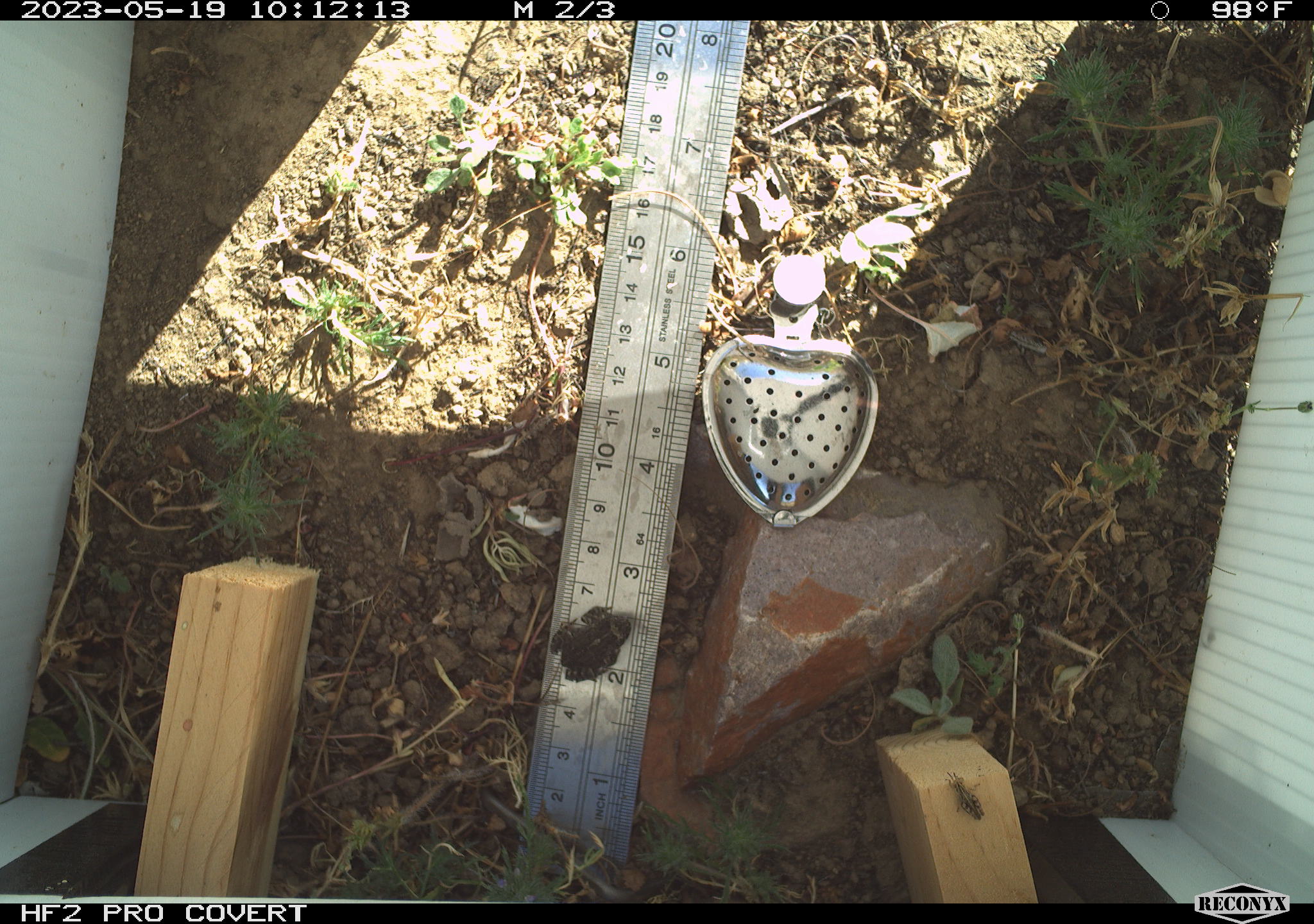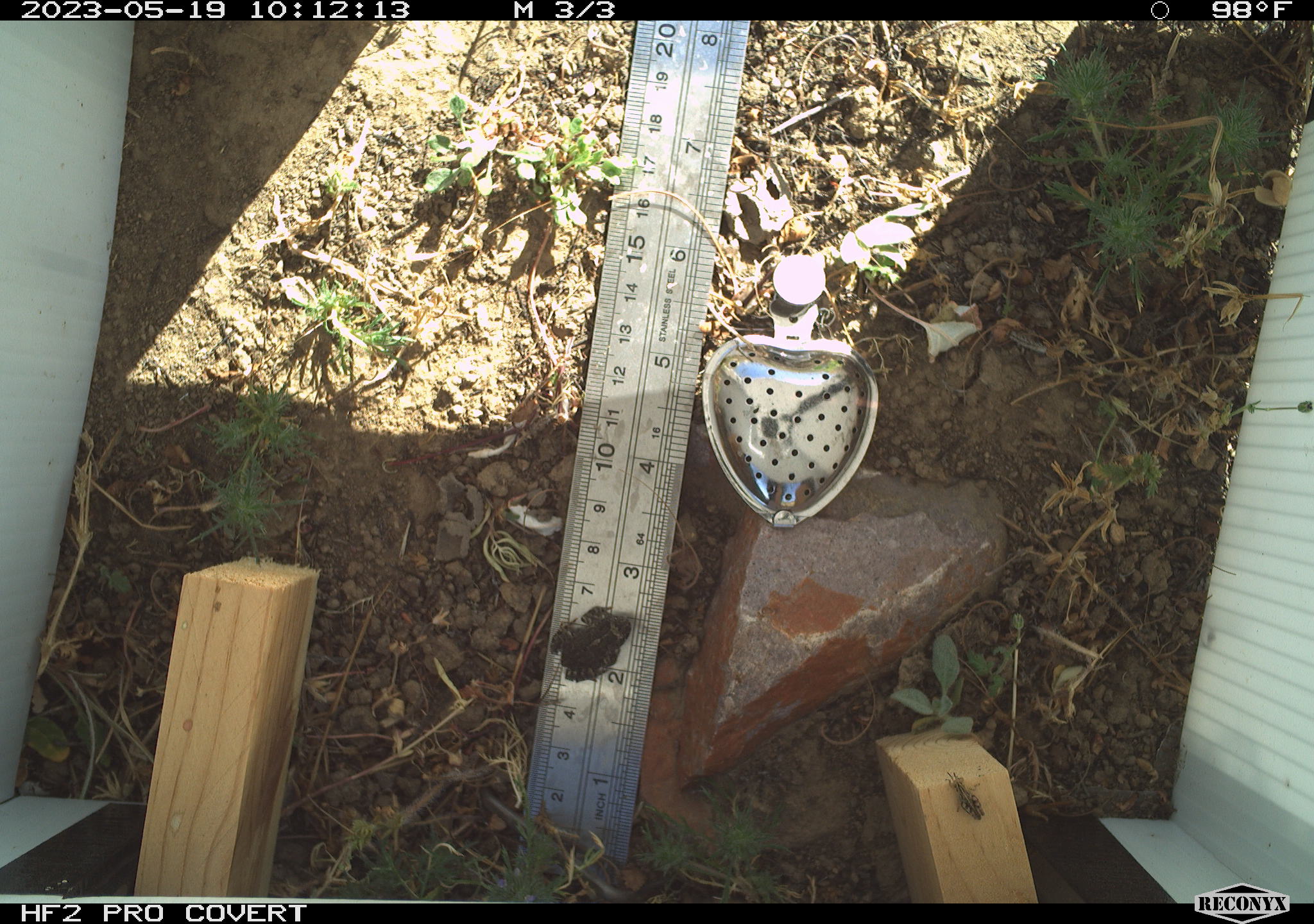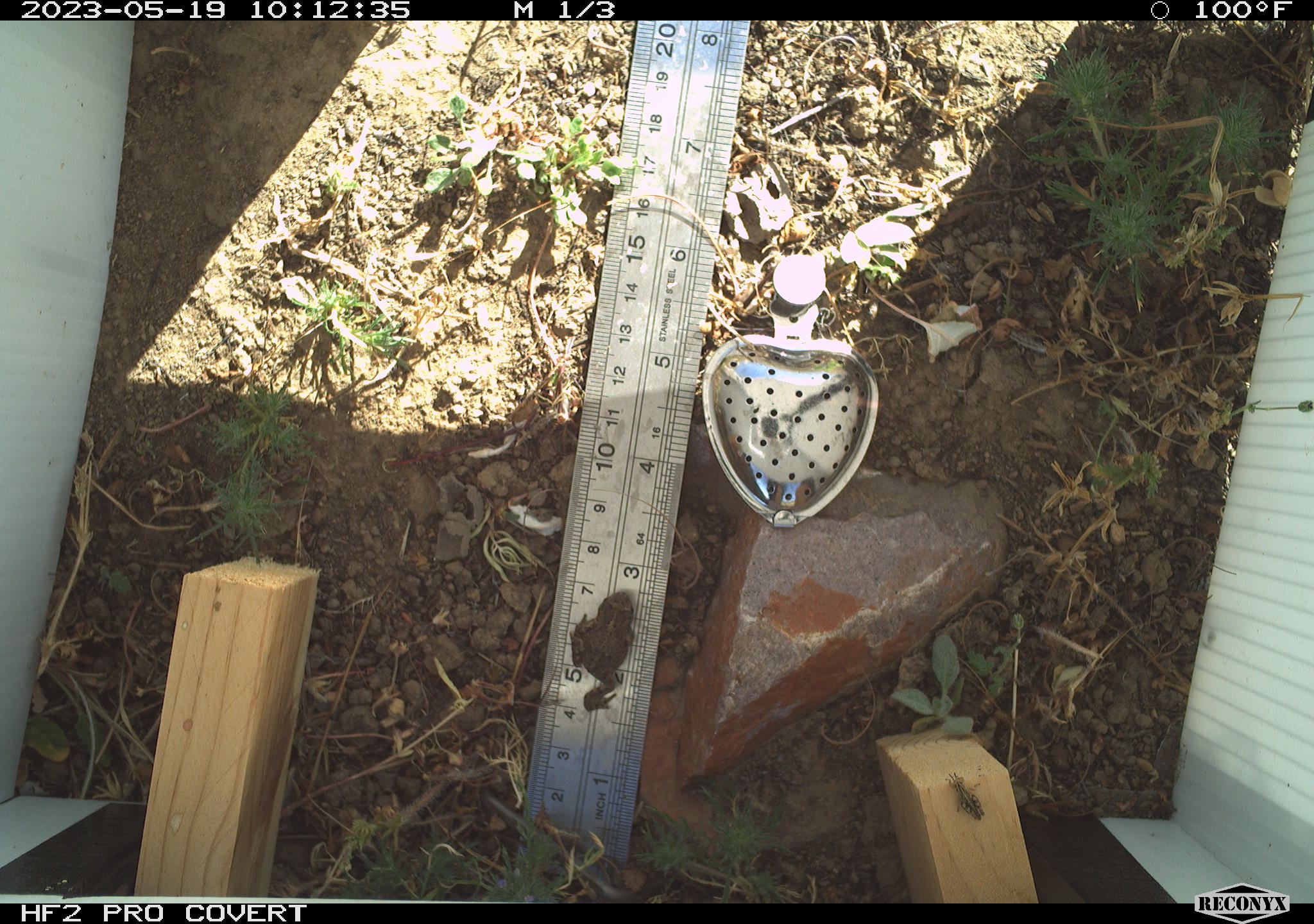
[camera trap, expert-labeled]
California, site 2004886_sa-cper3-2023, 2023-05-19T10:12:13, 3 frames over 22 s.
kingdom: Animalia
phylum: Chordata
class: Amphibia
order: Anura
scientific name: Anura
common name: frogs